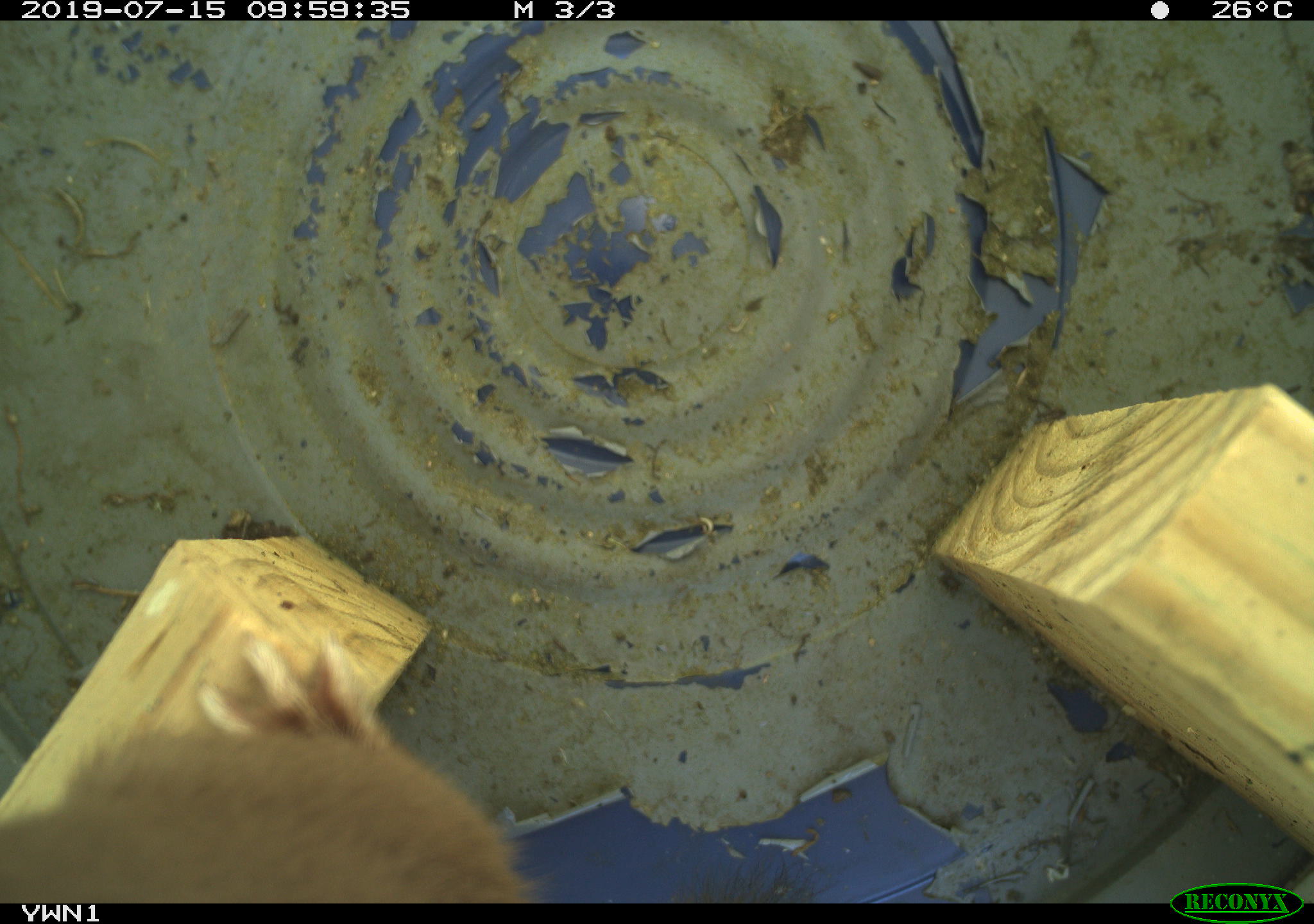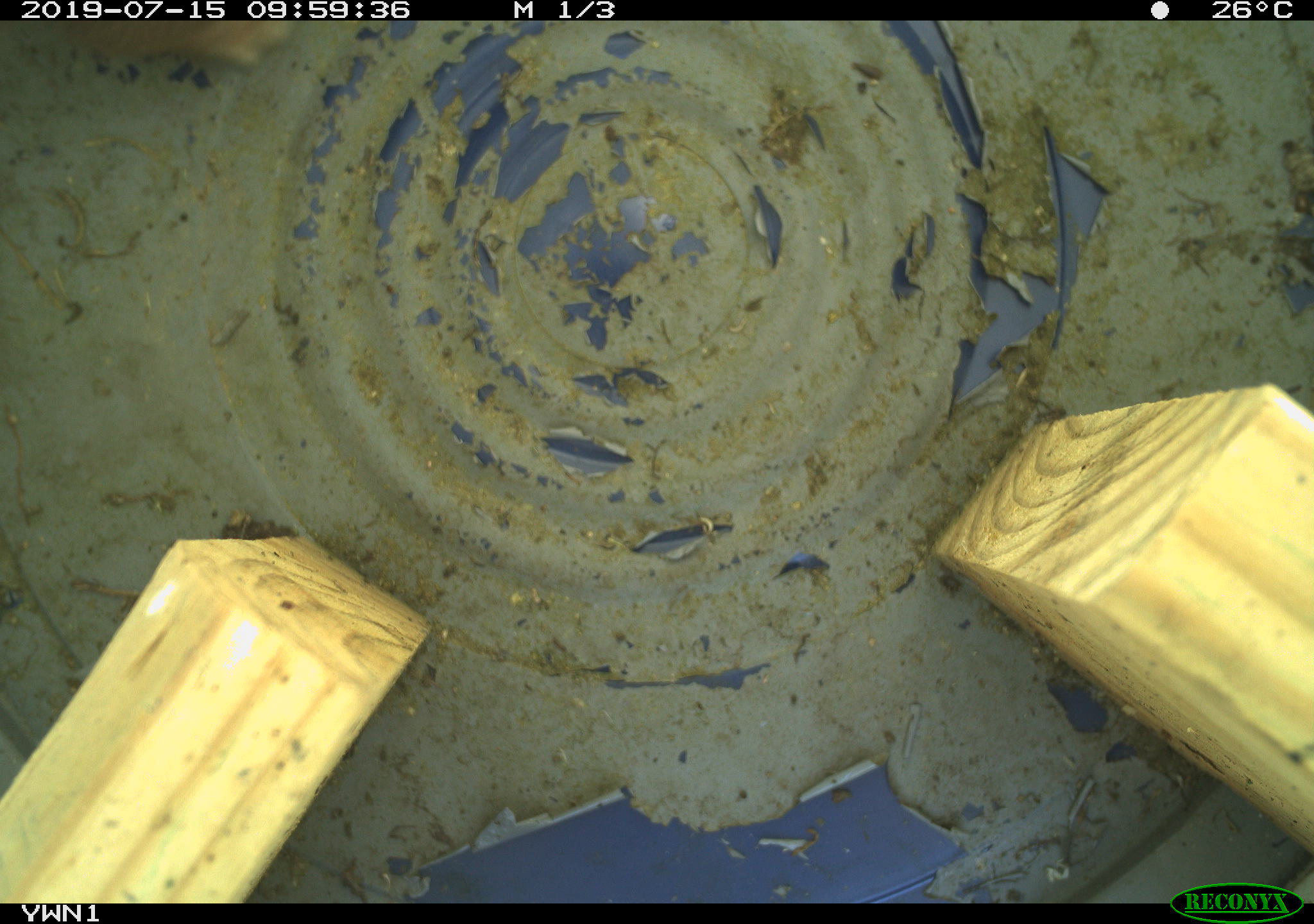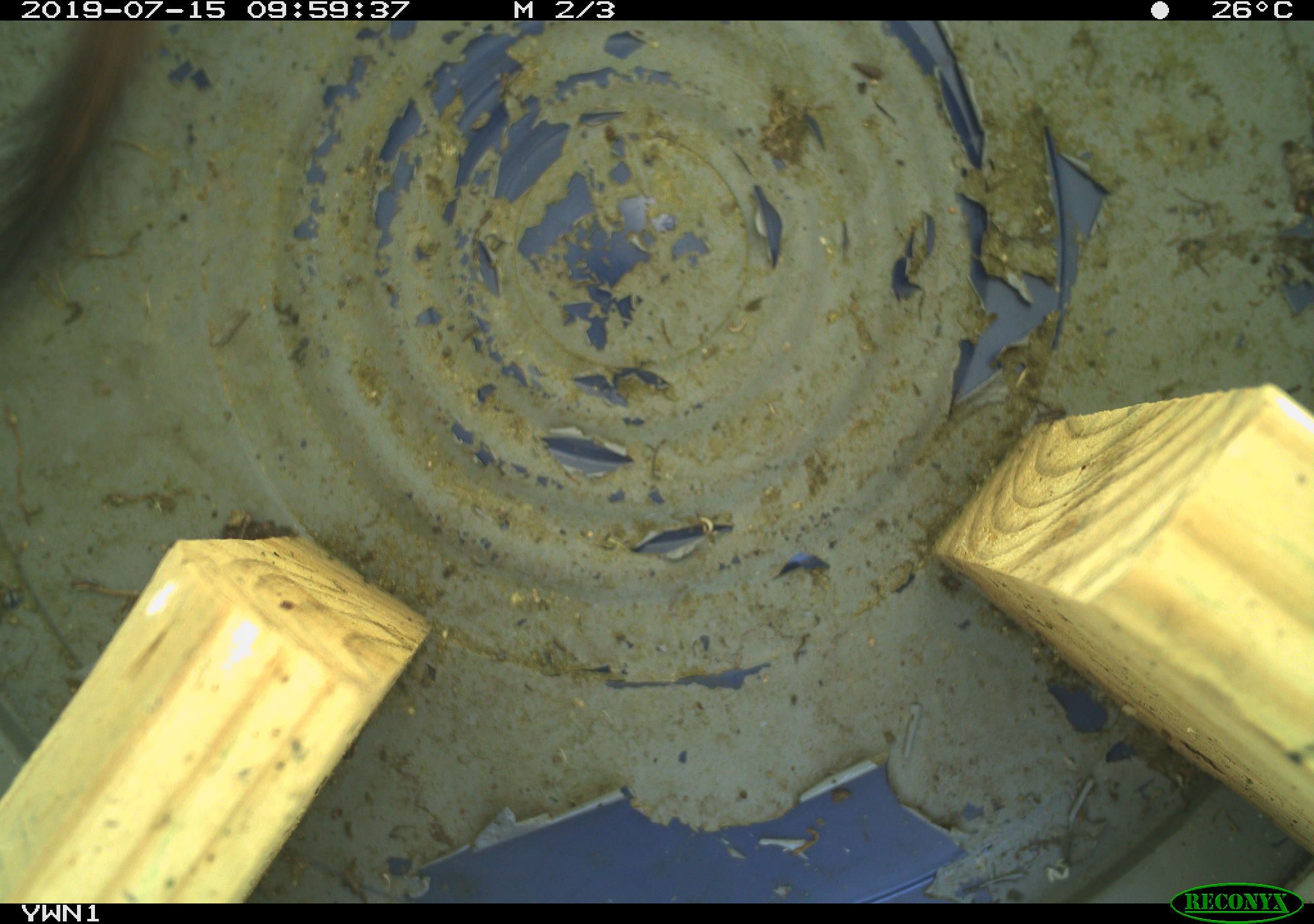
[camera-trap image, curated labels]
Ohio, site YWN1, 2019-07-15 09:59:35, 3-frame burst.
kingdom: Animalia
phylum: Chordata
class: Mammalia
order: Carnivora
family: Mustelidae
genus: Neogale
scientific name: Neogale frenata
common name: long-tailed weasel